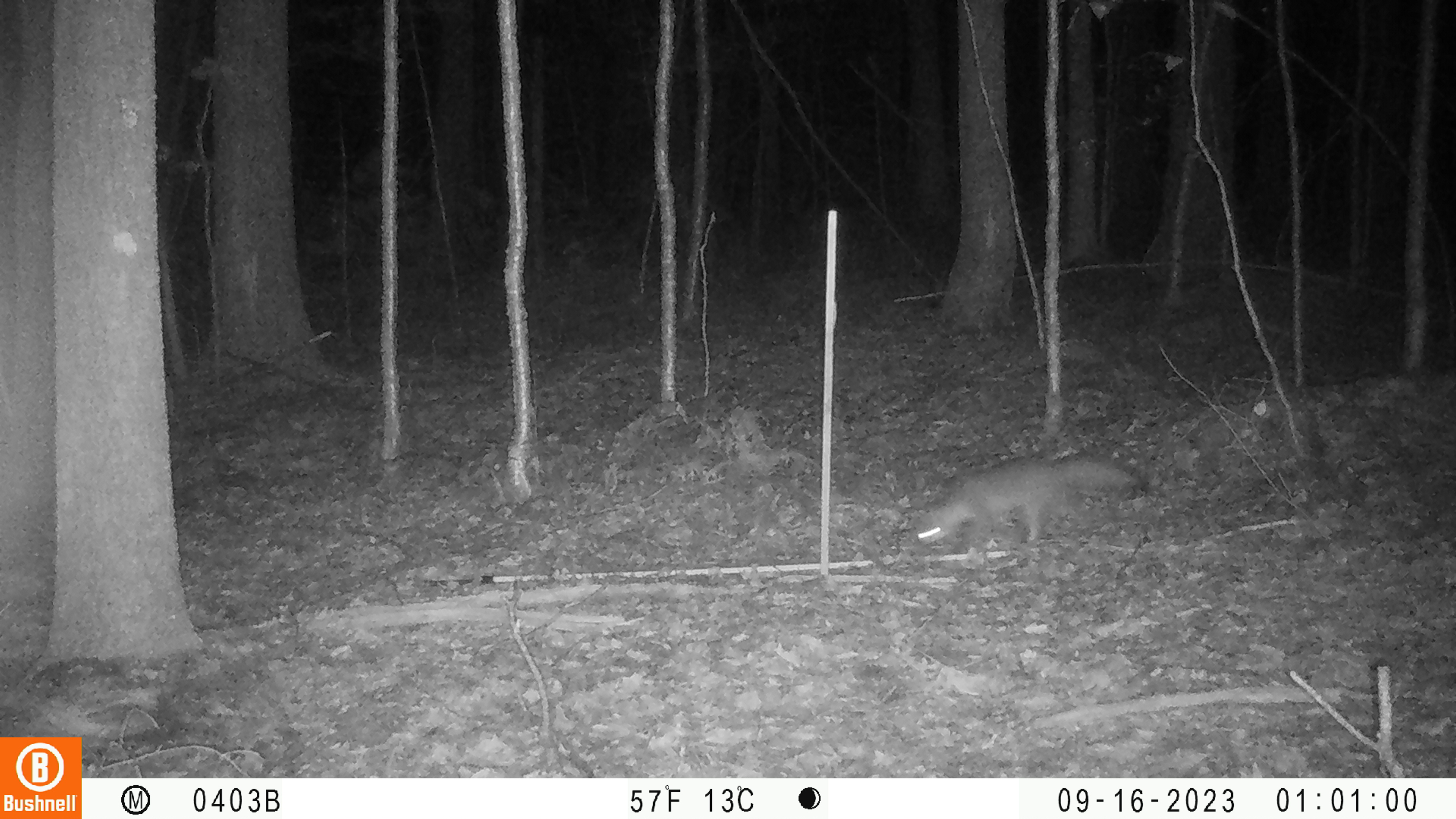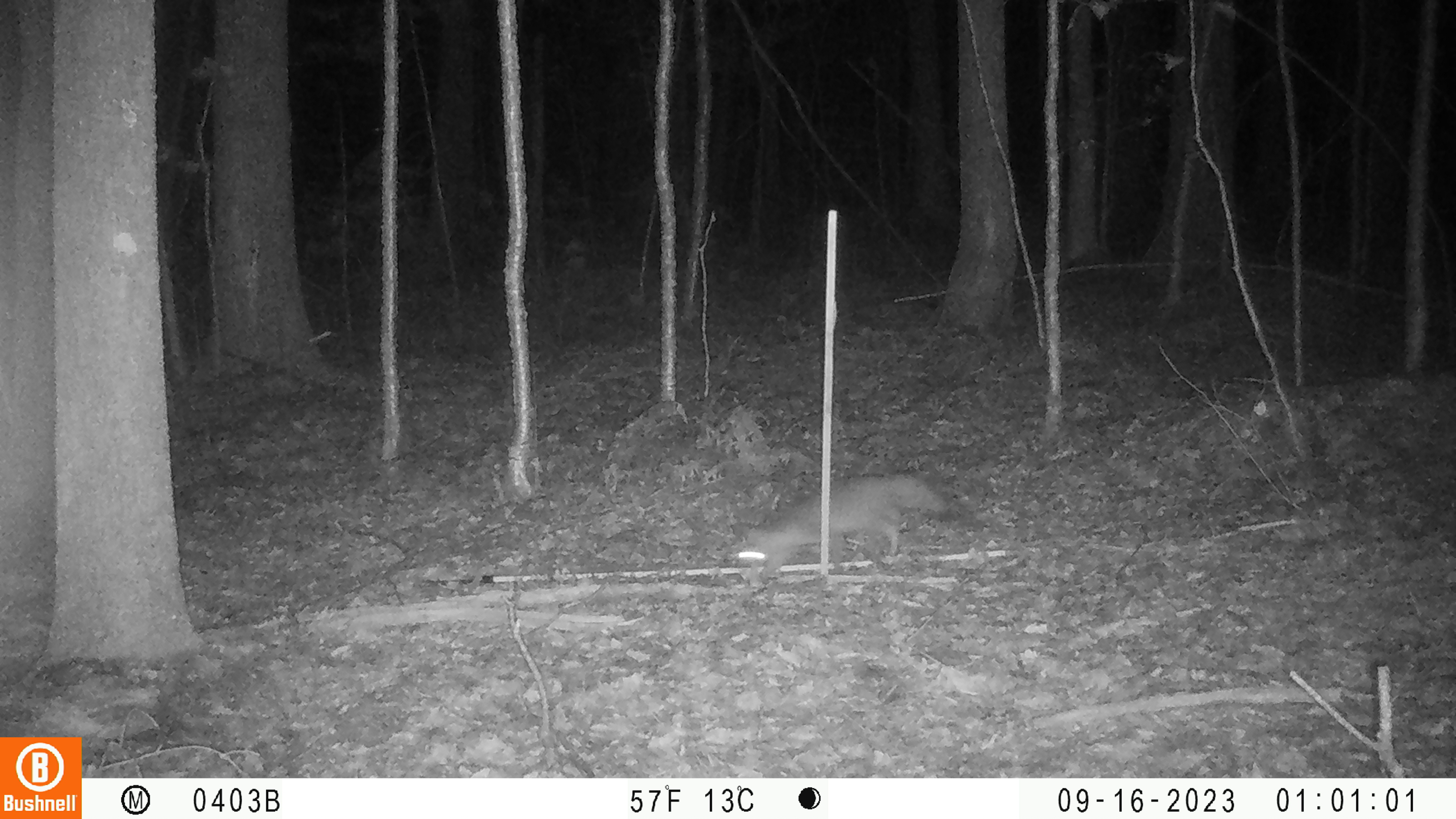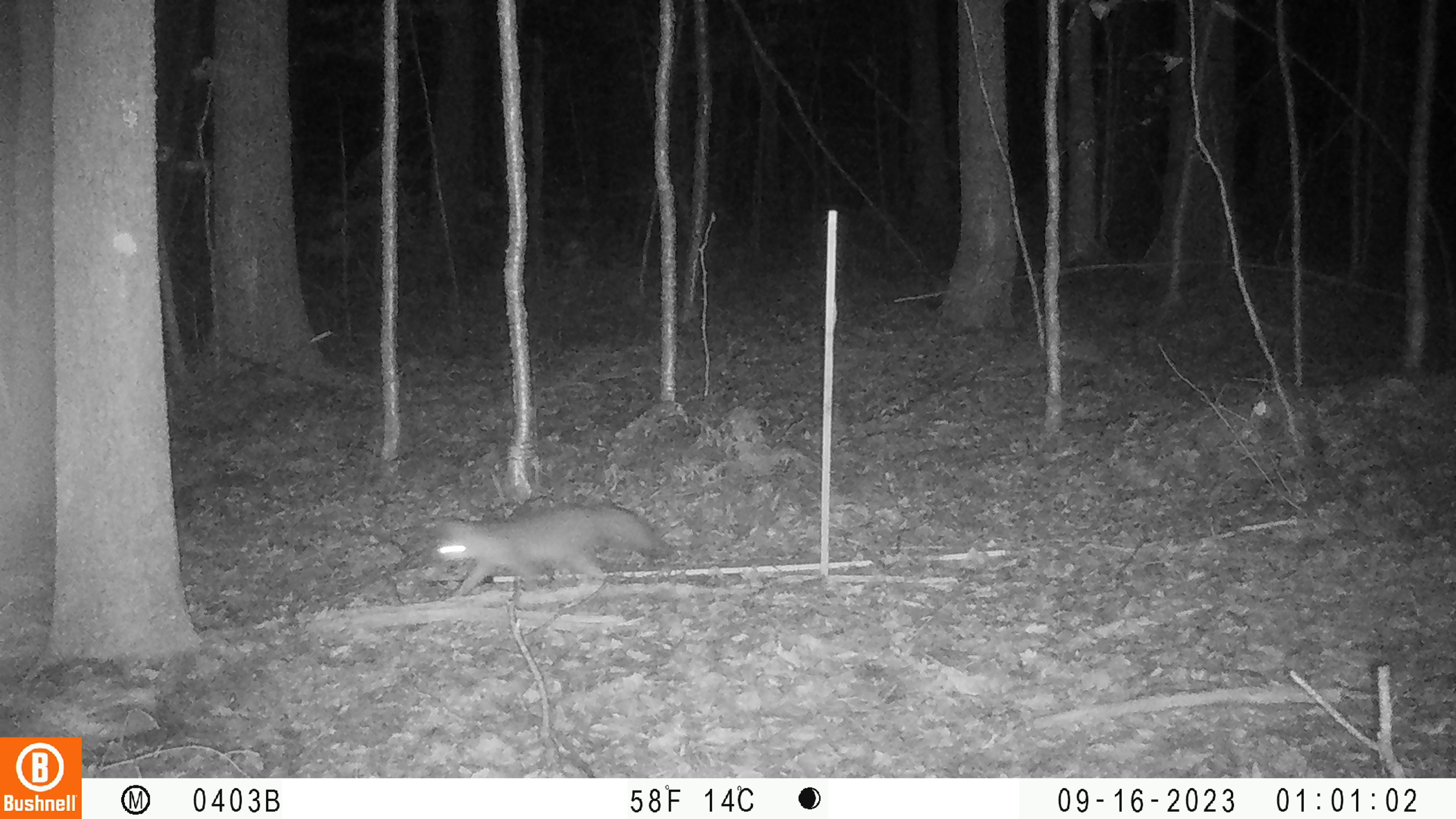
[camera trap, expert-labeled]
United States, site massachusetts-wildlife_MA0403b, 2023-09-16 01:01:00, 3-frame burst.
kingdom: Animalia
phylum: Chordata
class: Mammalia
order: Carnivora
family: Canidae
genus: Urocyon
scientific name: Urocyon cinereoargenteus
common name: gray fox